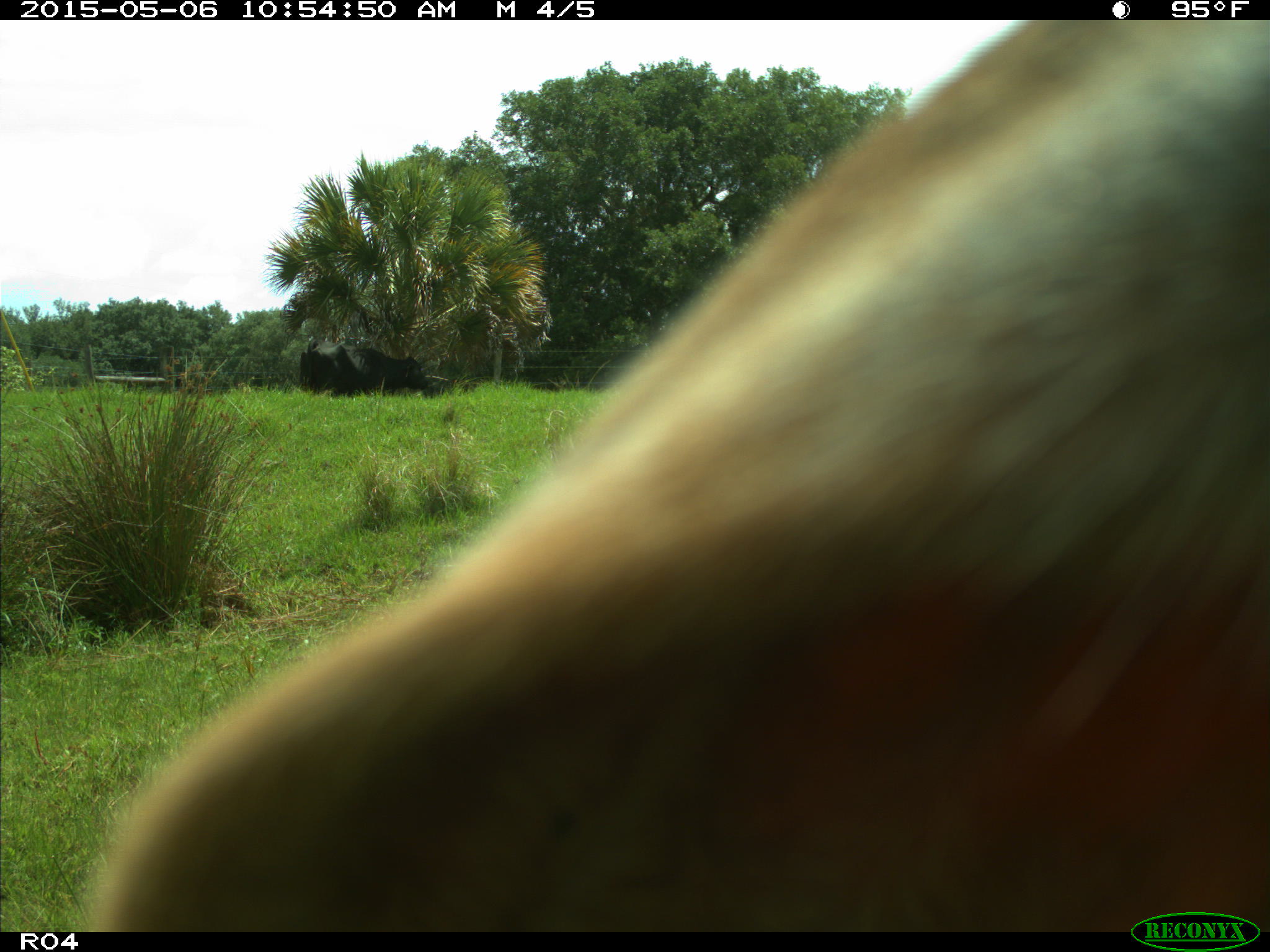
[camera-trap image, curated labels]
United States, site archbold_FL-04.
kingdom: Animalia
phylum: Chordata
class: Mammalia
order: Artiodactyla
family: Bovidae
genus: Bos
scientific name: Bos taurus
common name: domestic cow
Bos taurus (domestic cow).